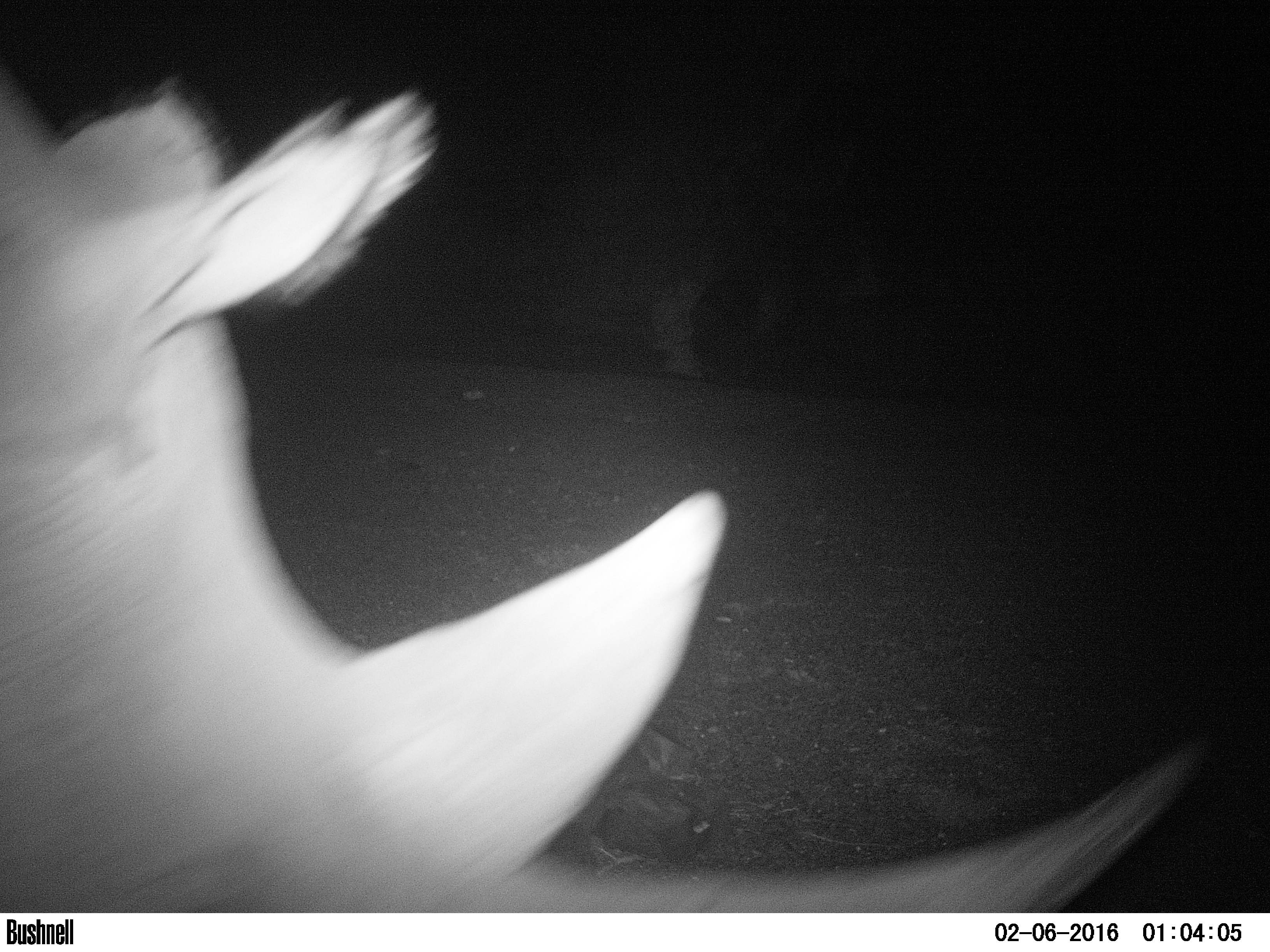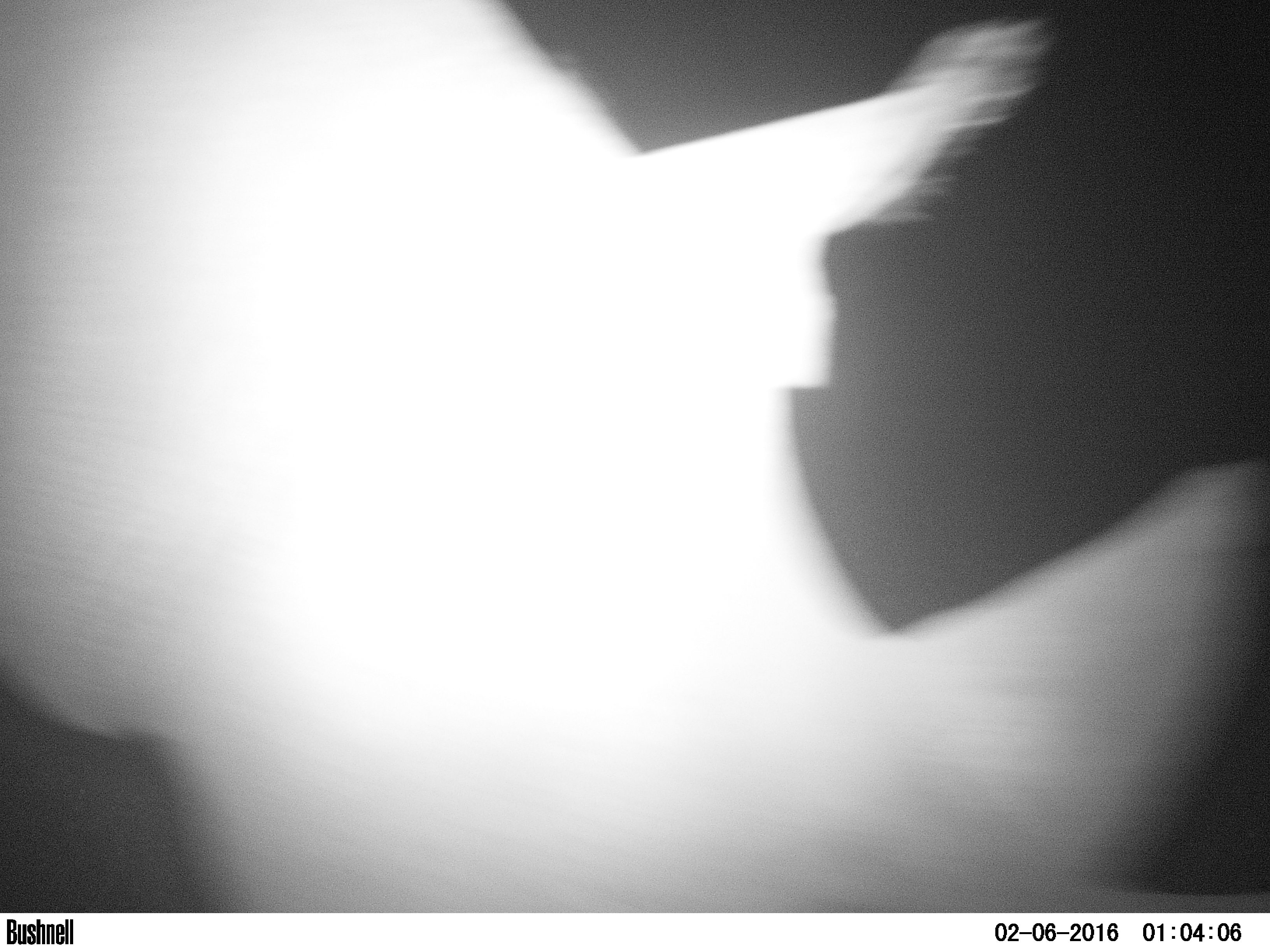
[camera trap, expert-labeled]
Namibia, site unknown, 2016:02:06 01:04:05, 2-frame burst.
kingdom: Animalia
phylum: Chordata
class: Mammalia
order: Perissodactyla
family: Rhinocerotidae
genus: Diceros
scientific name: Diceros bicornis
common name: black rhinoceros